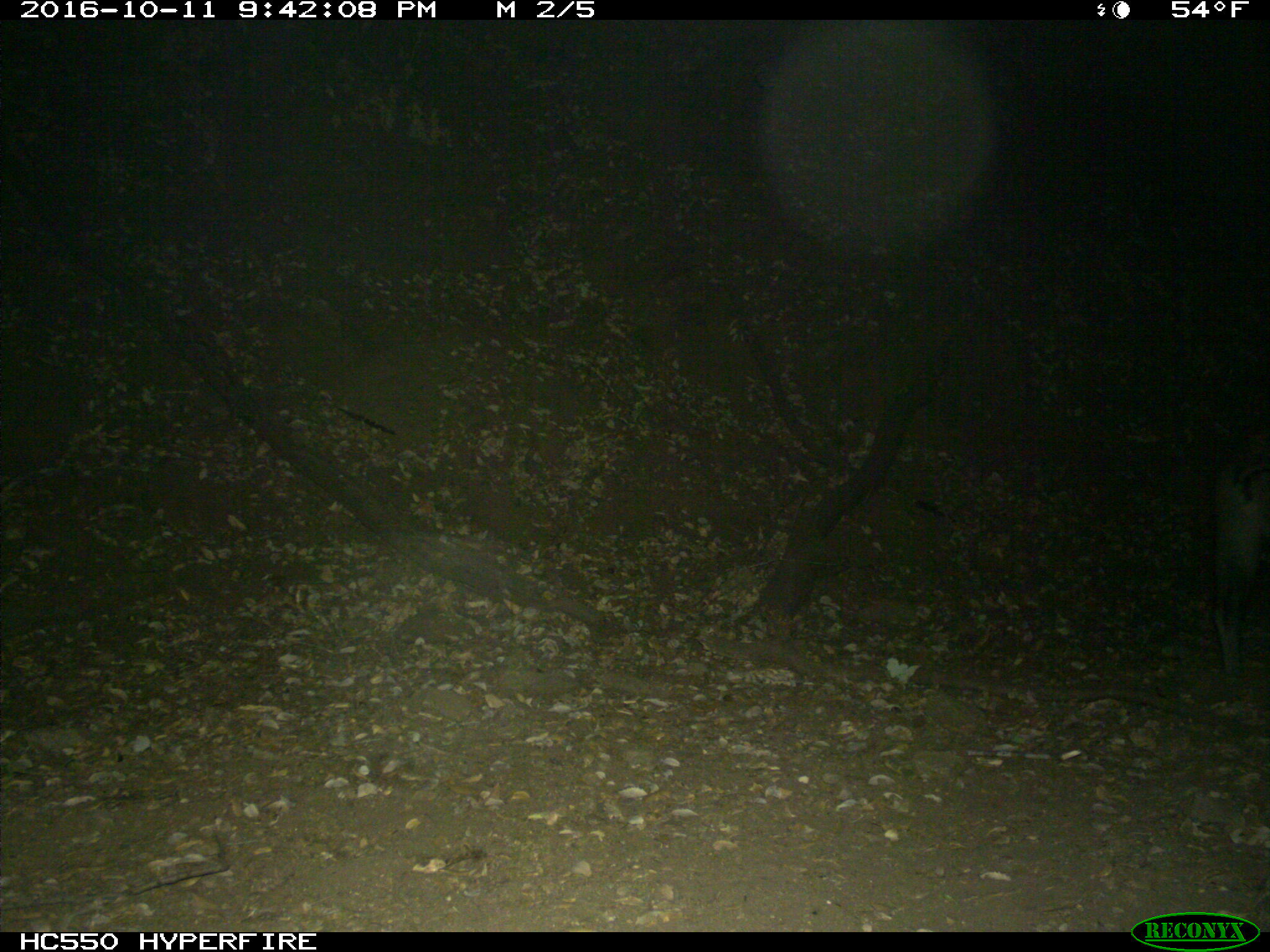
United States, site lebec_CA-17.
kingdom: Animalia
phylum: Chordata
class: Mammalia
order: Artiodactyla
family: Suidae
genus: Sus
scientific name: Sus scrofa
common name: wild boar